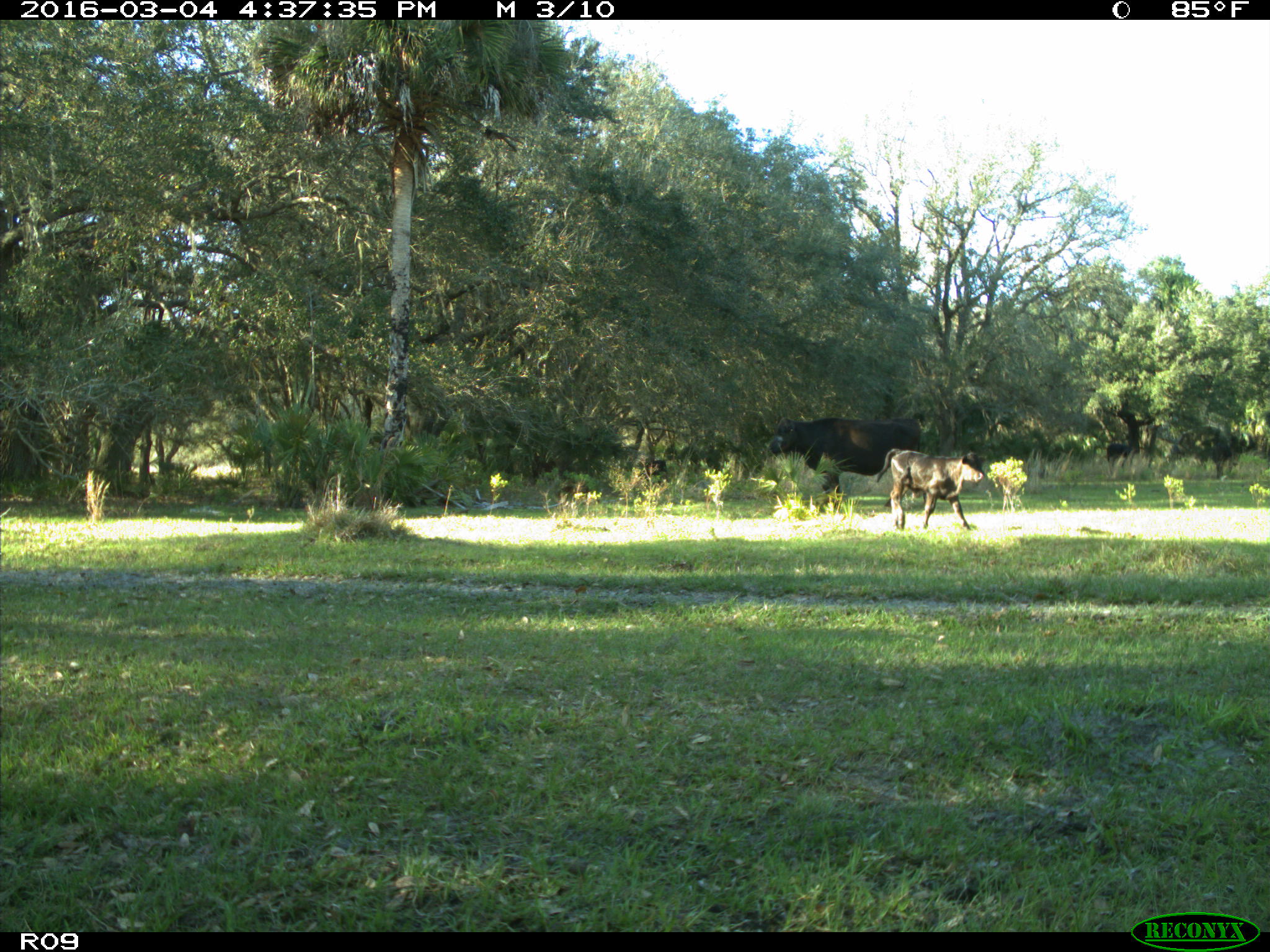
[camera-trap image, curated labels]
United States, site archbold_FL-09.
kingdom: Animalia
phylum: Chordata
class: Mammalia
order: Artiodactyla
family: Bovidae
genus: Bos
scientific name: Bos taurus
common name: domestic cow